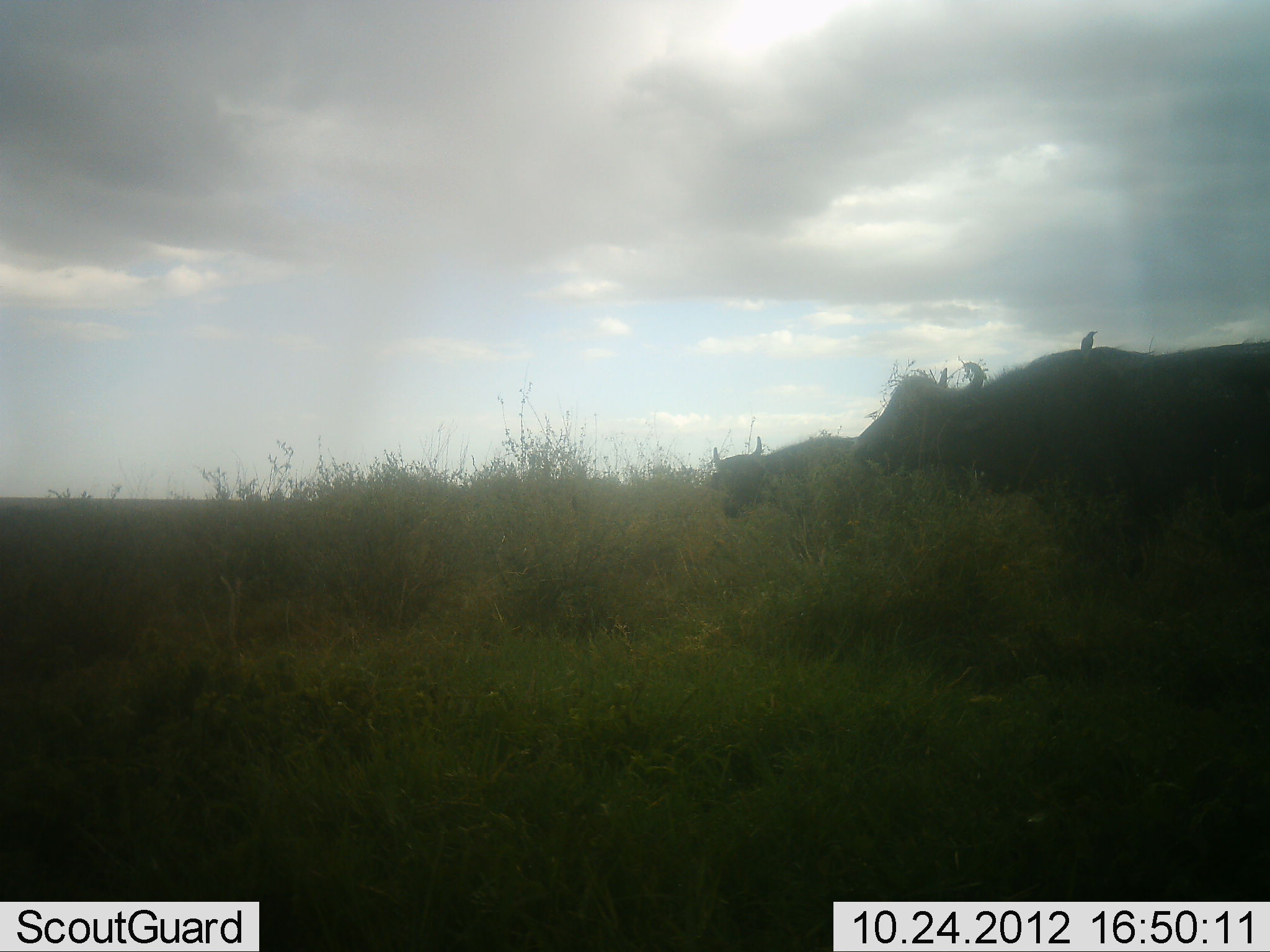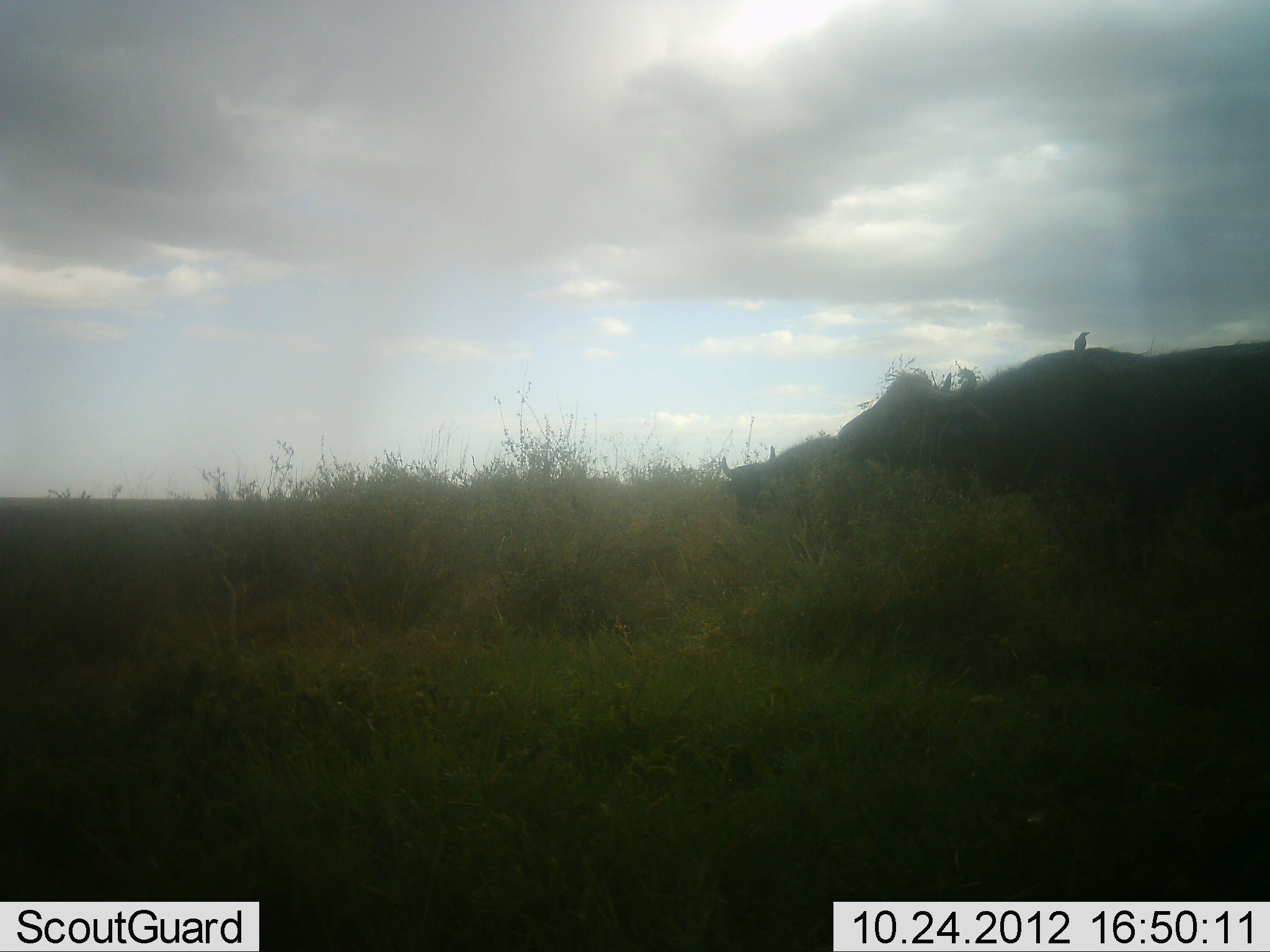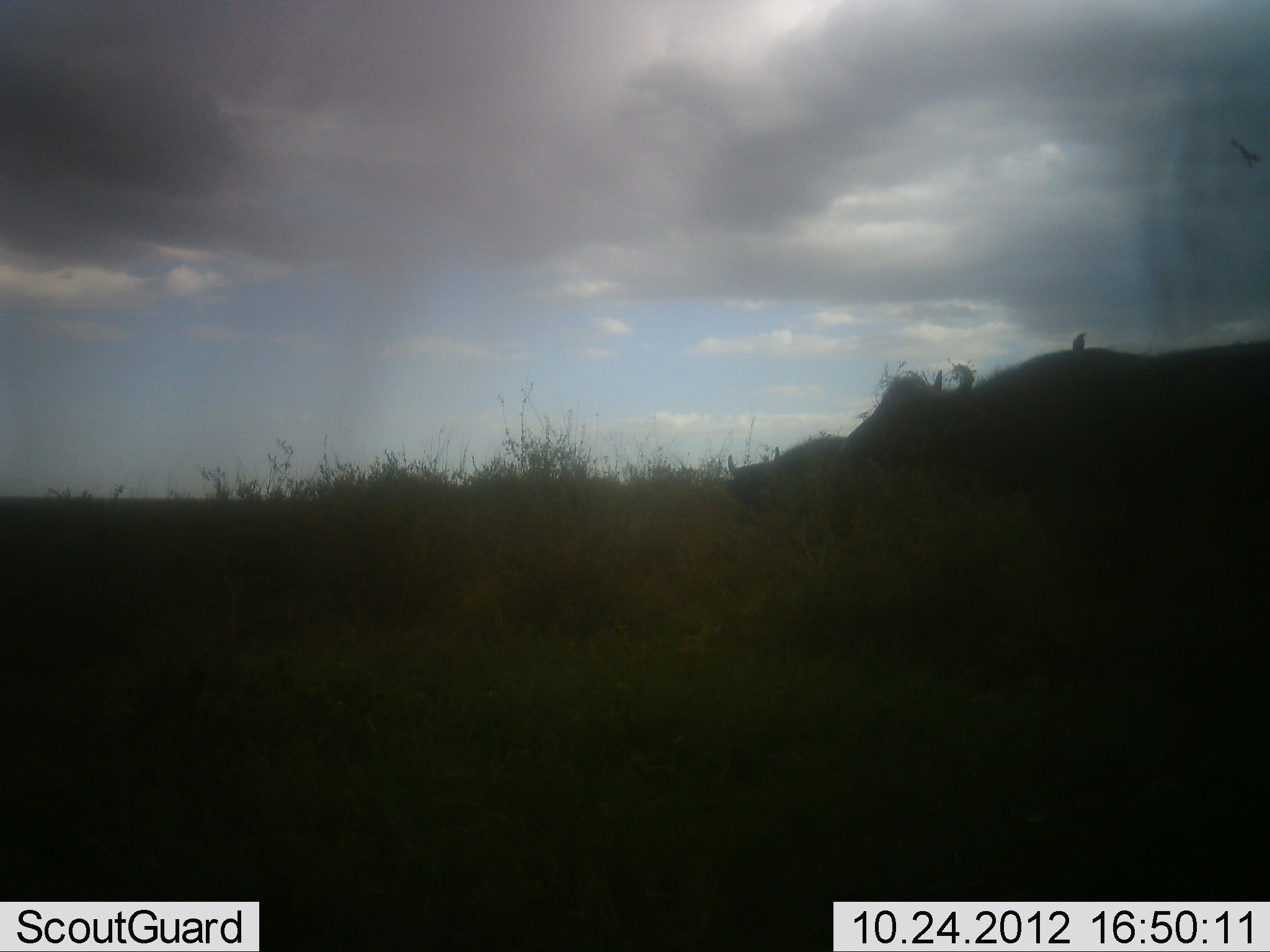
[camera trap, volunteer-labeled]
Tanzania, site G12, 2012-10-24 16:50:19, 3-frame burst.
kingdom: Animalia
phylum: Chordata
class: Mammalia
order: Artiodactyla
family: Bovidae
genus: Syncerus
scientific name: Syncerus caffer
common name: cape buffalo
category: buffalo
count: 2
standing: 56%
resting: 0%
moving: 11%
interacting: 0%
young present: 6%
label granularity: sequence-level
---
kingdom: Animalia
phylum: Chordata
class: Aves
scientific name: Aves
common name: bird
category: otherbird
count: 1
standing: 80%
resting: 20%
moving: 0%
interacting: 10%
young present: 0%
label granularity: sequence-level